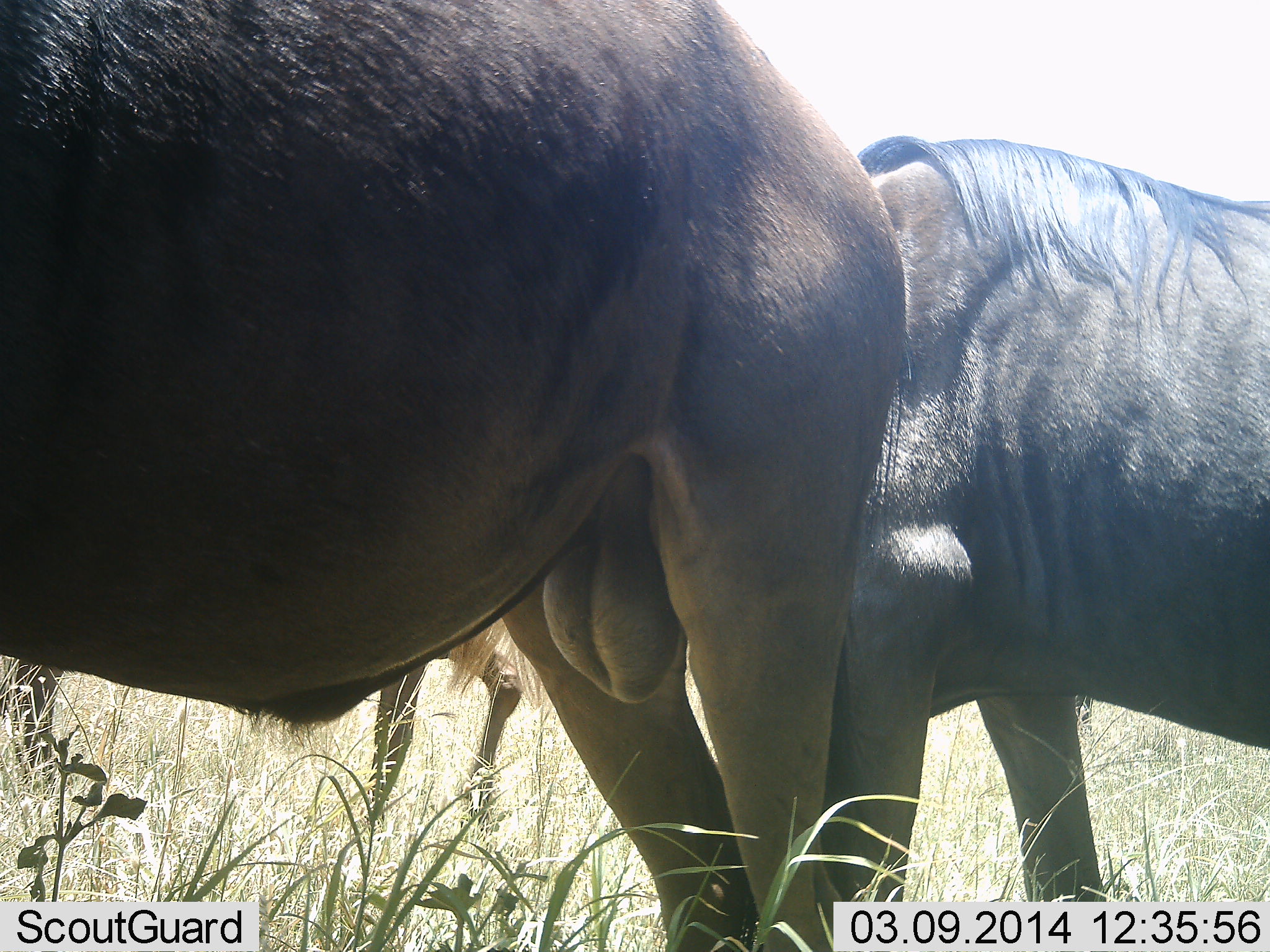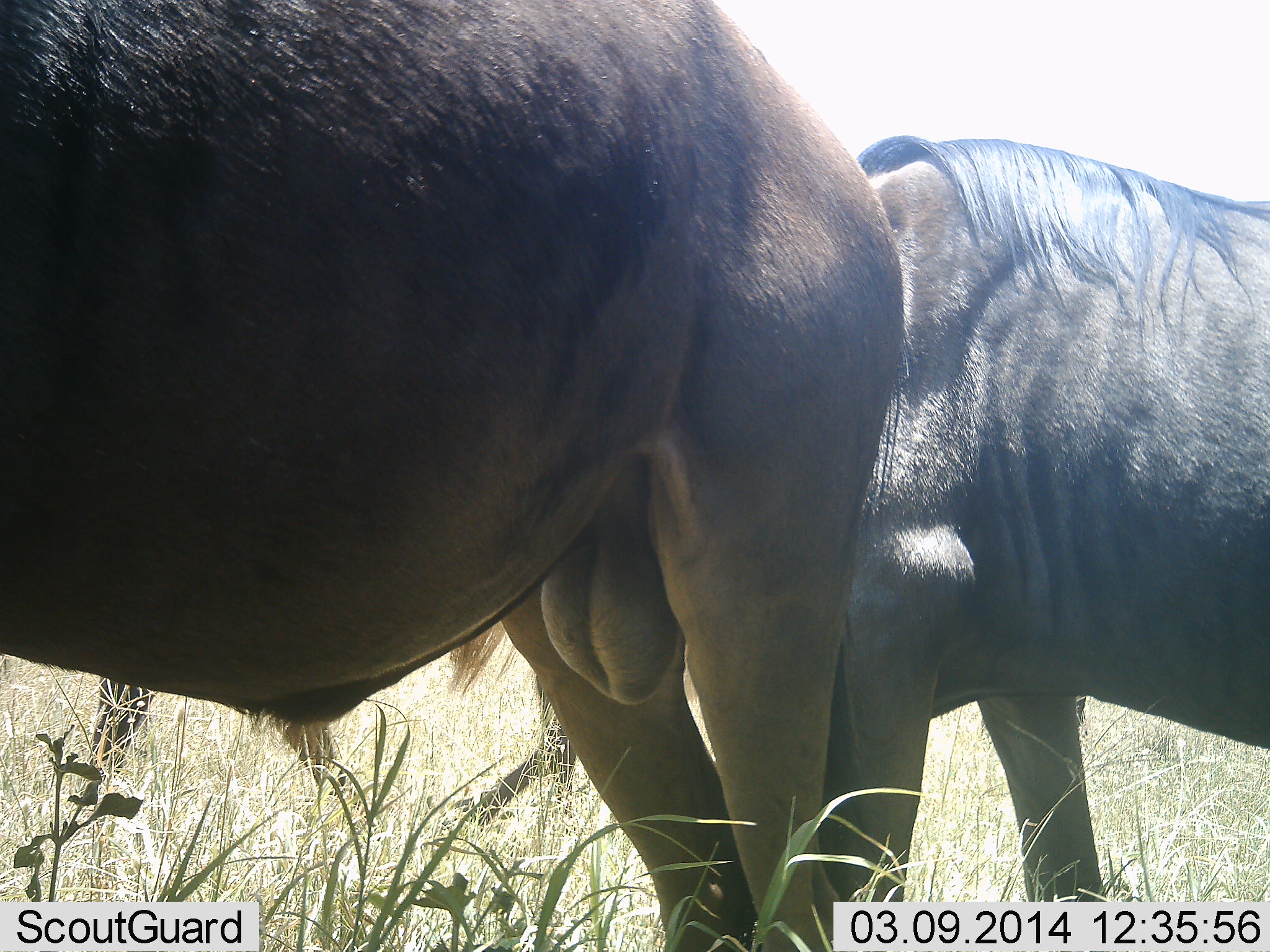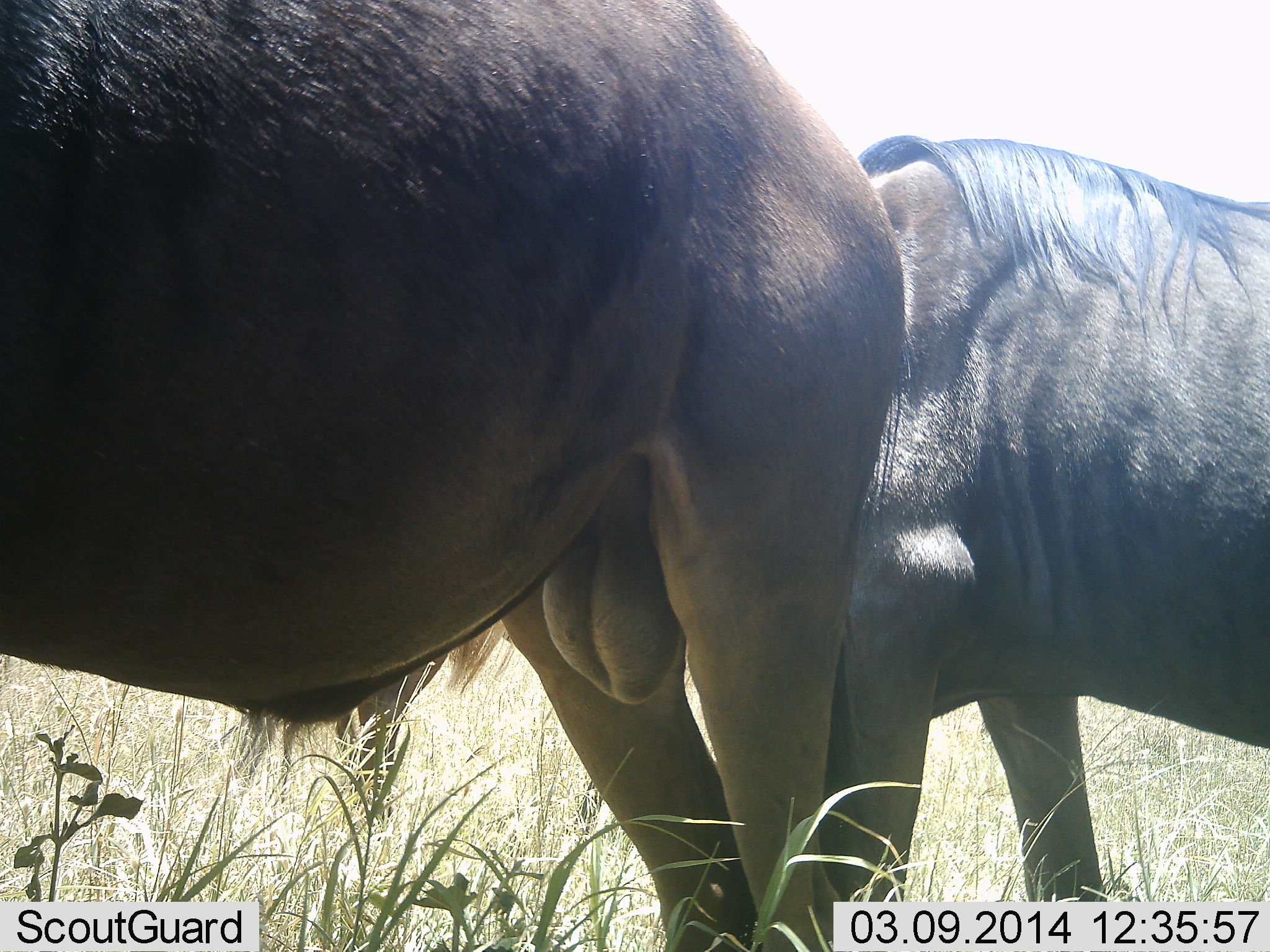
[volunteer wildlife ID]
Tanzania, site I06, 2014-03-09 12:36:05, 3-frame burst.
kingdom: Animalia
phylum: Chordata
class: Mammalia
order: Artiodactyla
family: Bovidae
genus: Connochaetes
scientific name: Connochaetes taurinus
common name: blue wildebeest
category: wildebeest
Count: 3.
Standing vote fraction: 90%.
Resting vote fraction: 0%.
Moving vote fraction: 40%.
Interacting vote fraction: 0%.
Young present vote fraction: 0%.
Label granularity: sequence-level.